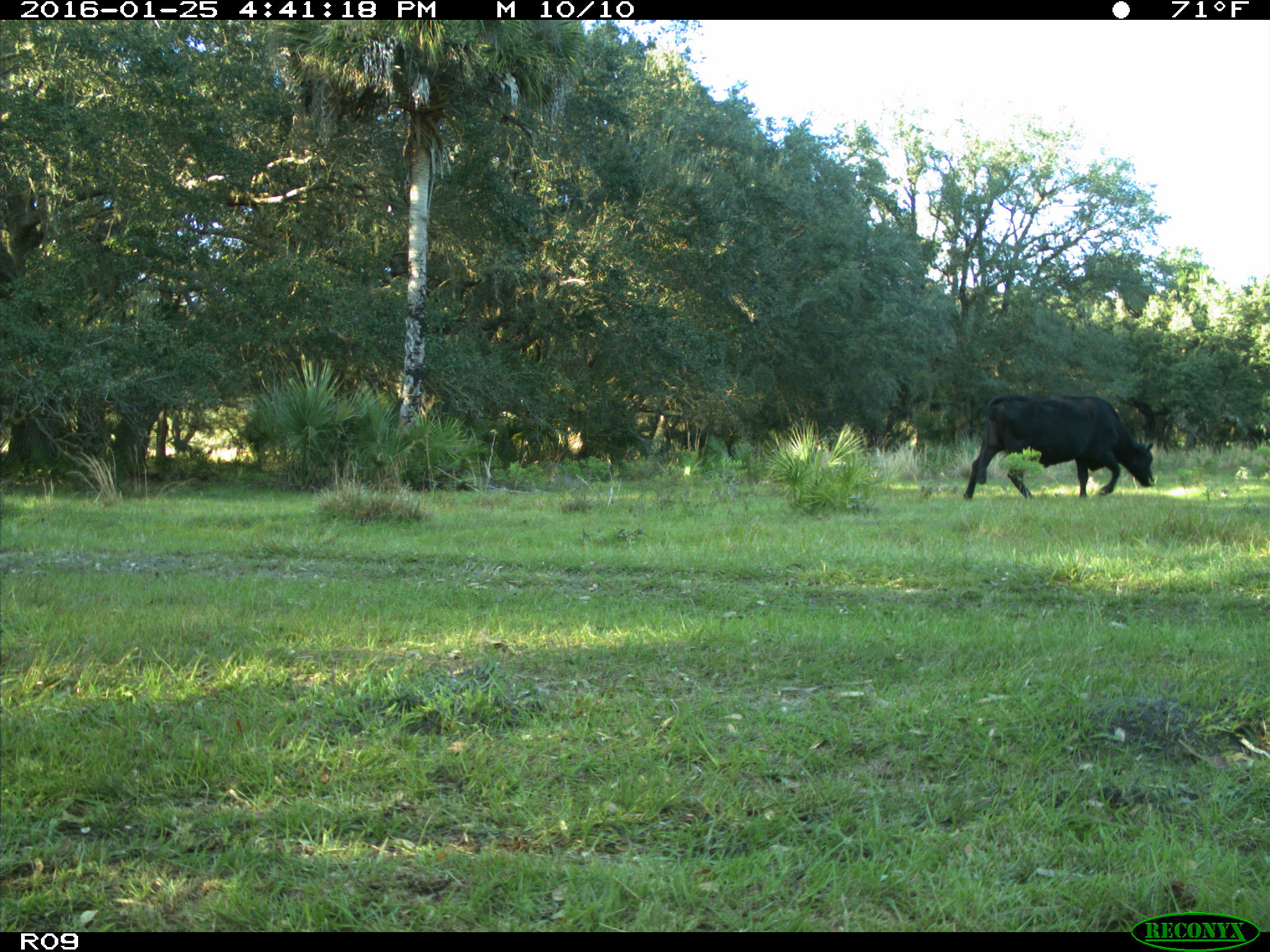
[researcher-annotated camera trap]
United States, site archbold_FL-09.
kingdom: Animalia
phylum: Chordata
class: Mammalia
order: Artiodactyla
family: Bovidae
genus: Bos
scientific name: Bos taurus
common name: domestic cow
Bos taurus (domestic cow).